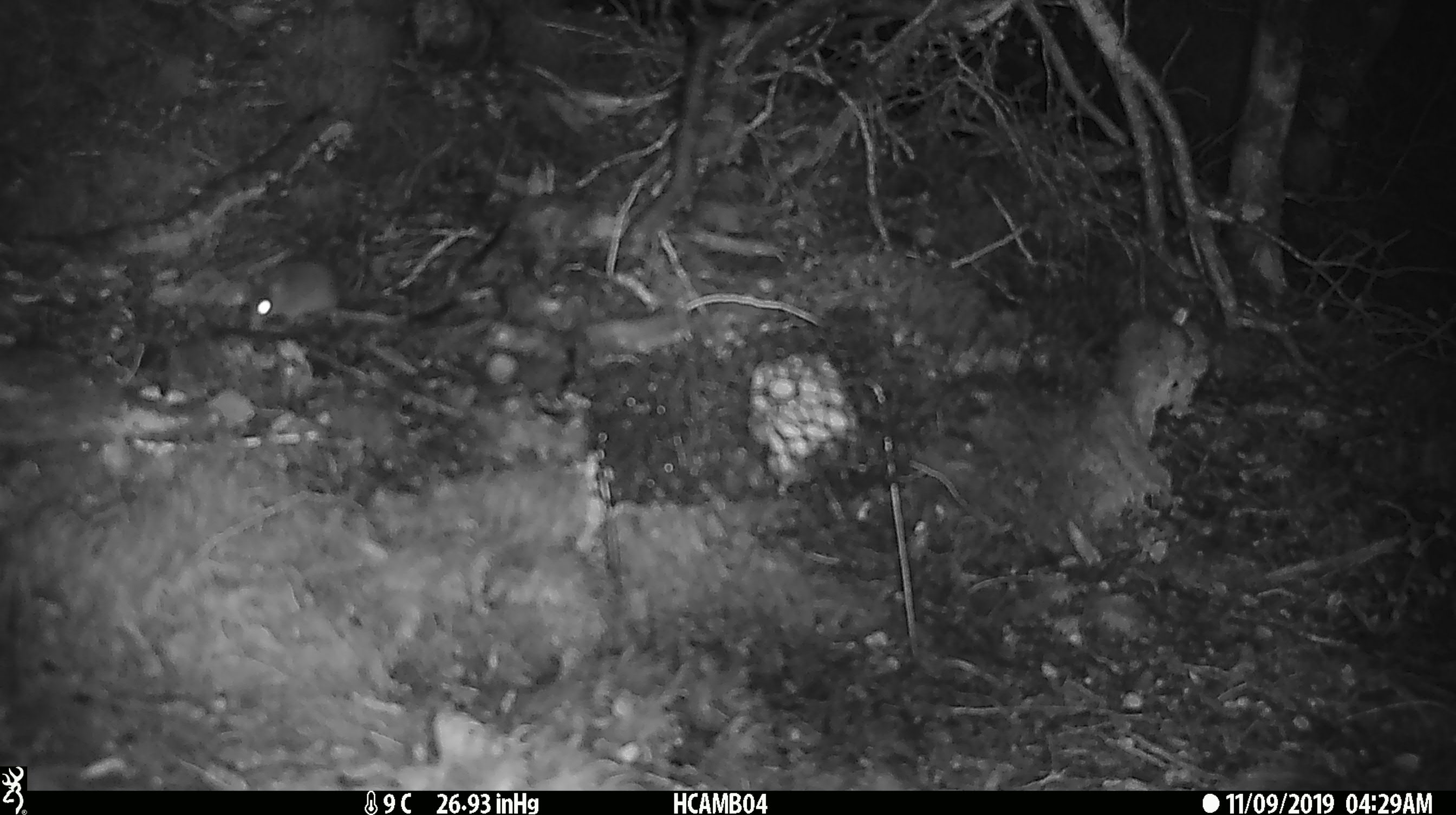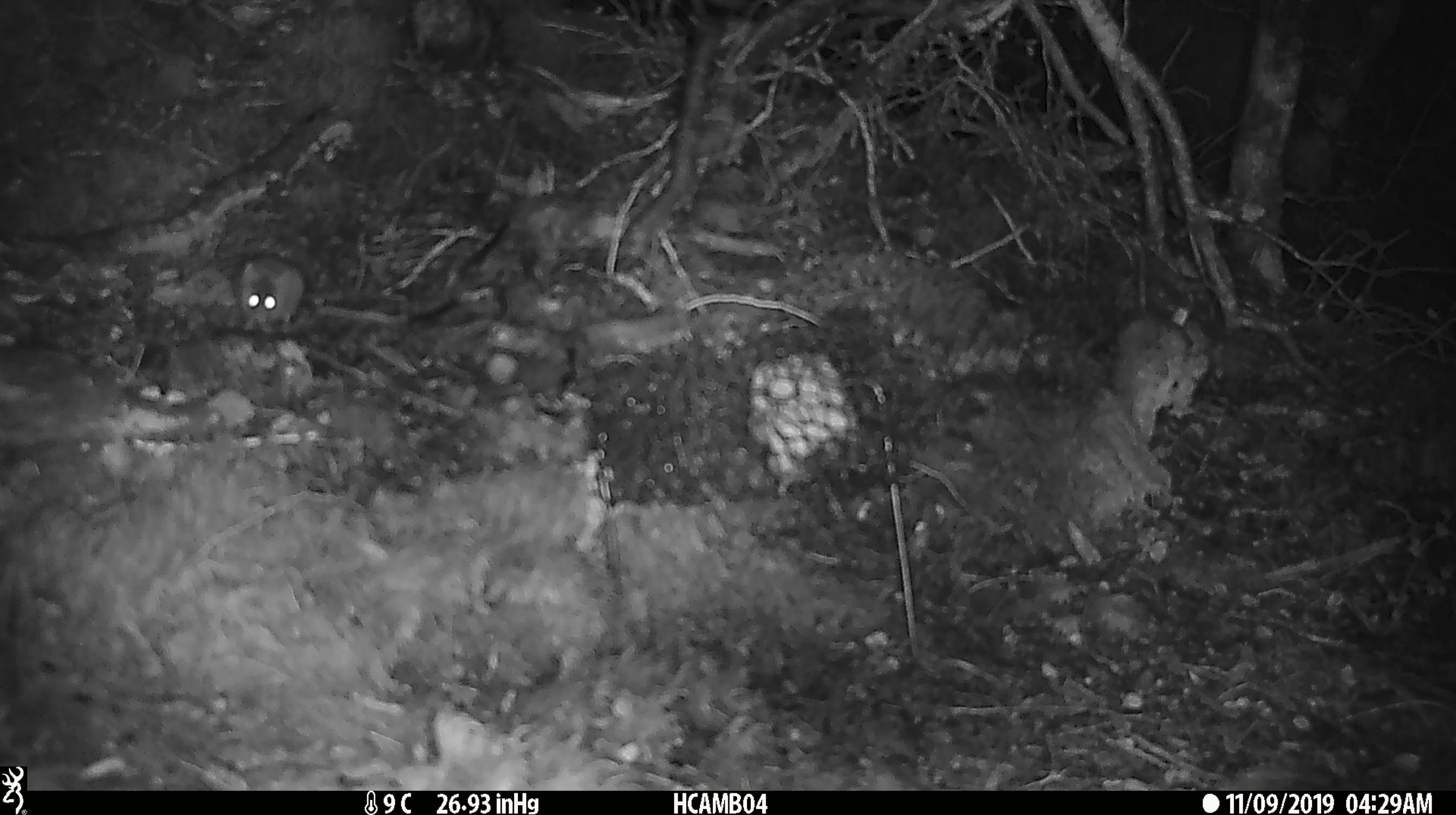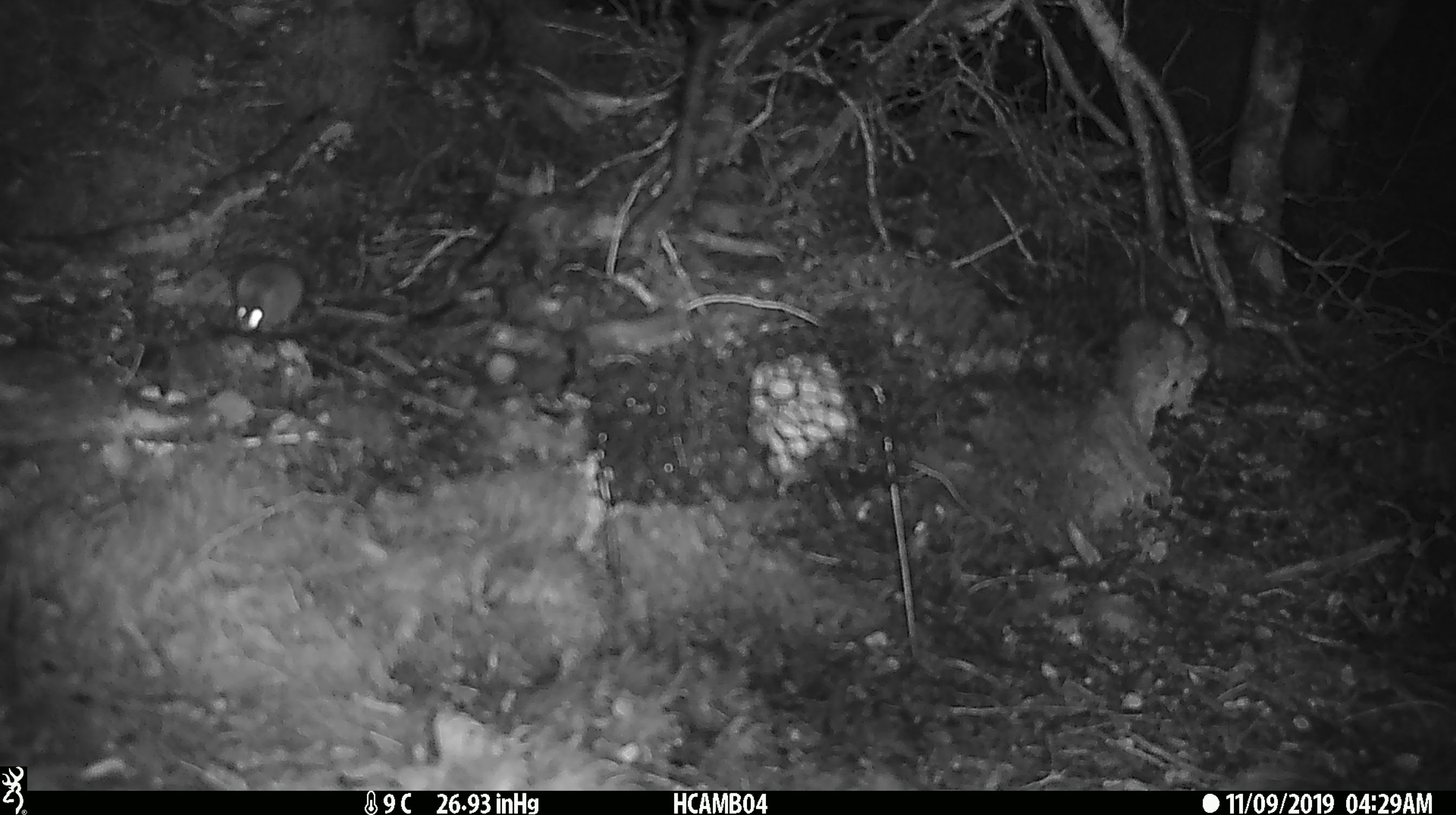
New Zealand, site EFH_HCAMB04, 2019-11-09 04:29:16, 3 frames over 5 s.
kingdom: Animalia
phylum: Chordata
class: Mammalia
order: Rodentia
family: Muridae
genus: Mus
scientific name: Mus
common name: mouse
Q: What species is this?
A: Mouse (Mus).